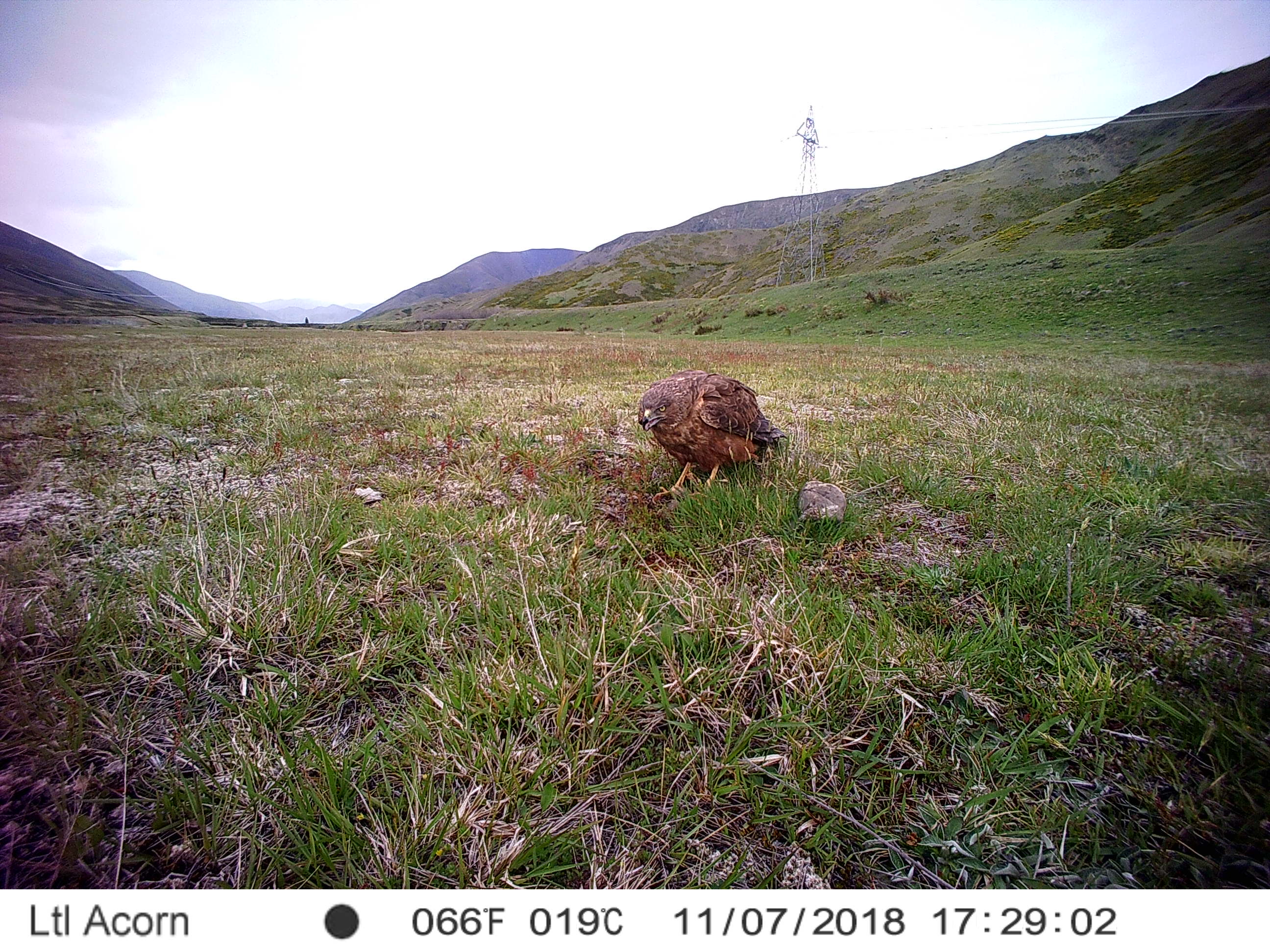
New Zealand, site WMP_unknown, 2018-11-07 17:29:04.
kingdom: Animalia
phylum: Chordata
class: Aves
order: Accipitriformes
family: Accipitridae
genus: Circus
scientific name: Circus approximans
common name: swamp harrier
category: harrier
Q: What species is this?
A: Harrier (swamp harrier) (Circus approximans).